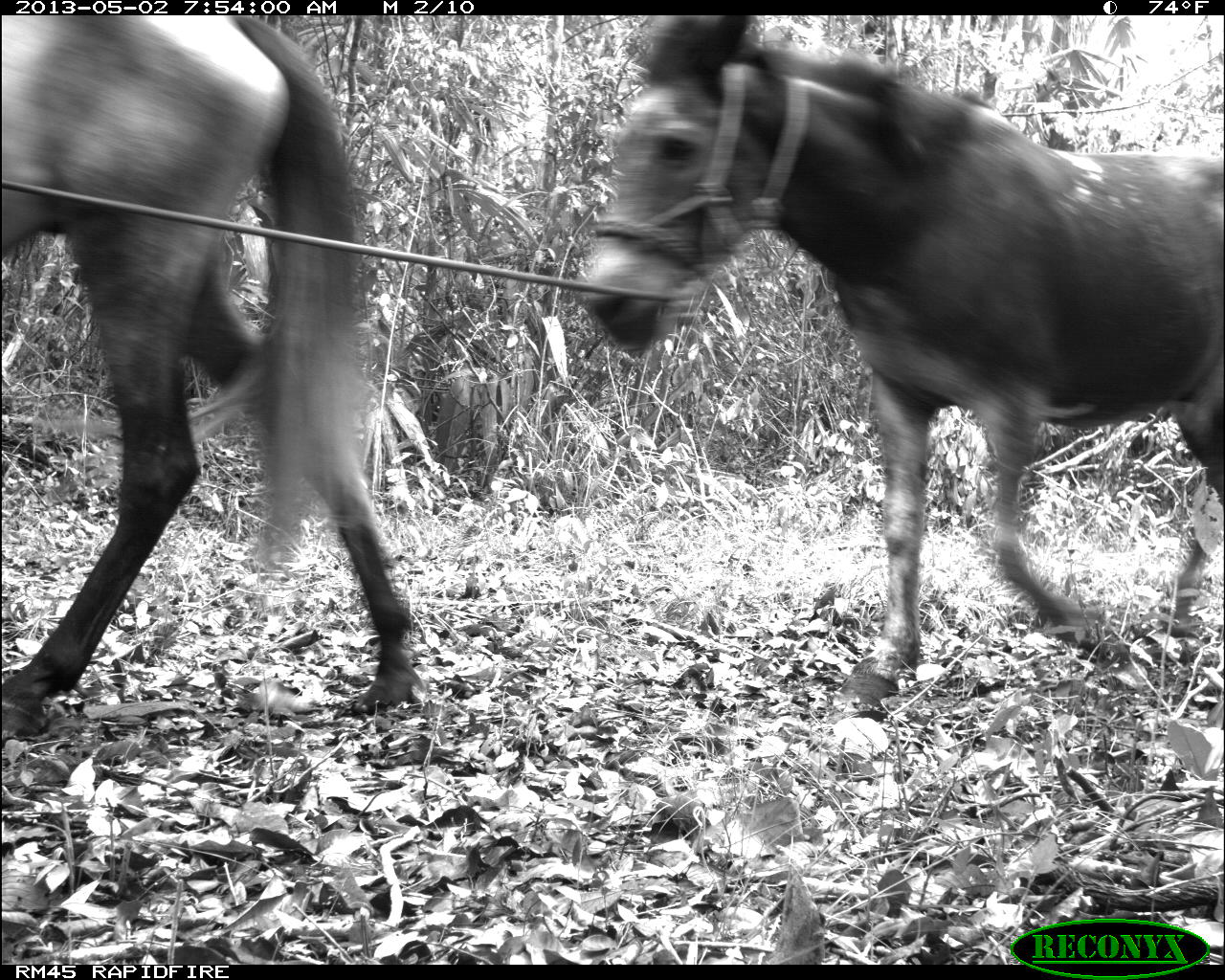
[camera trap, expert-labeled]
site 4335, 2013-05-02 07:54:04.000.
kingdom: Animalia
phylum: Chordata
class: Mammalia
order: Perissodactyla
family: Equidae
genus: Equus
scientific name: Equus ferus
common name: wild horse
Equus ferus (wild horse), count 4.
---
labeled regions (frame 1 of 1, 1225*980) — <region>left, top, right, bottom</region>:
equus ferus: <region>568, 13, 1225, 714</region>; <region>0, 14, 421, 732</region>